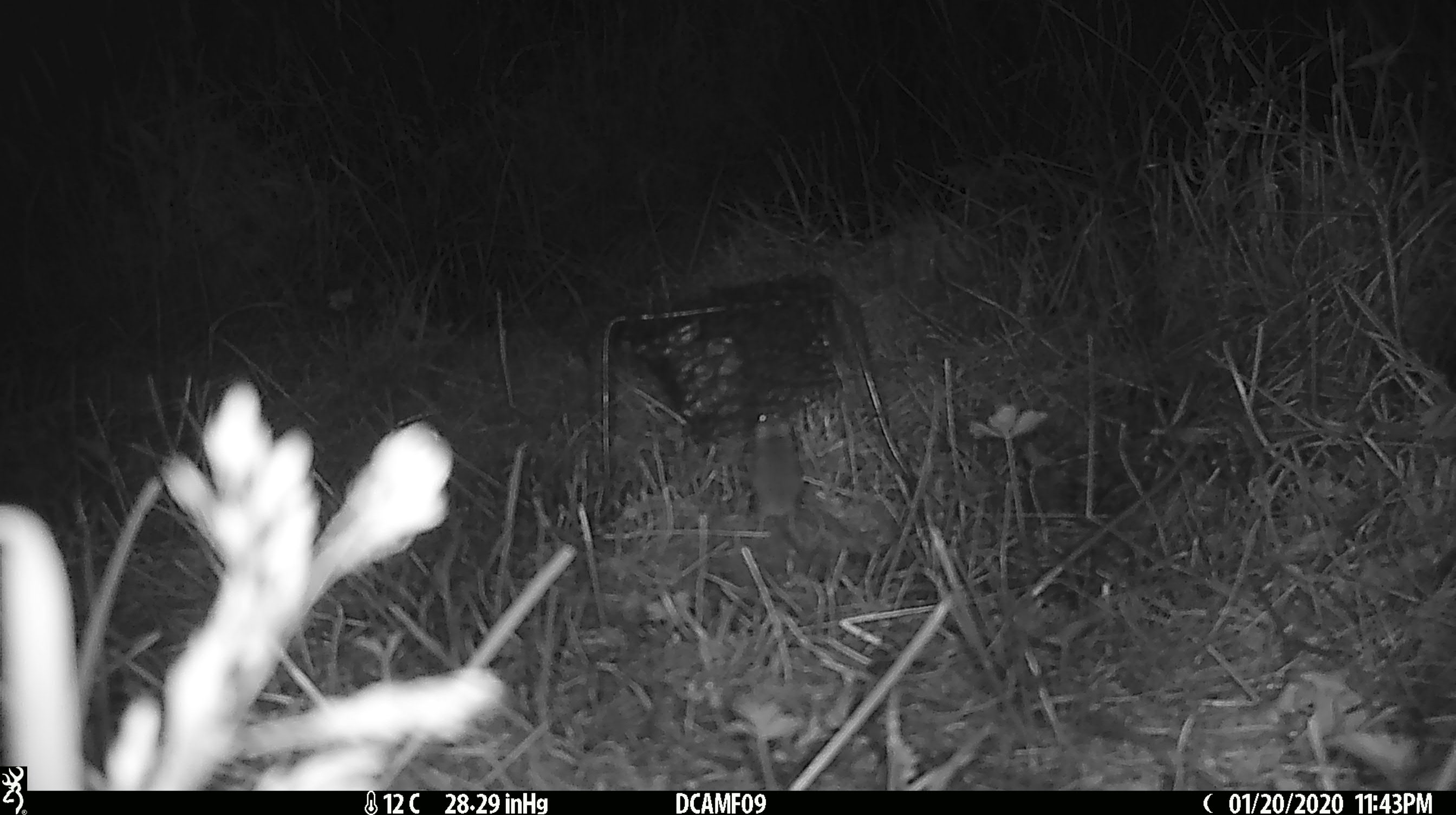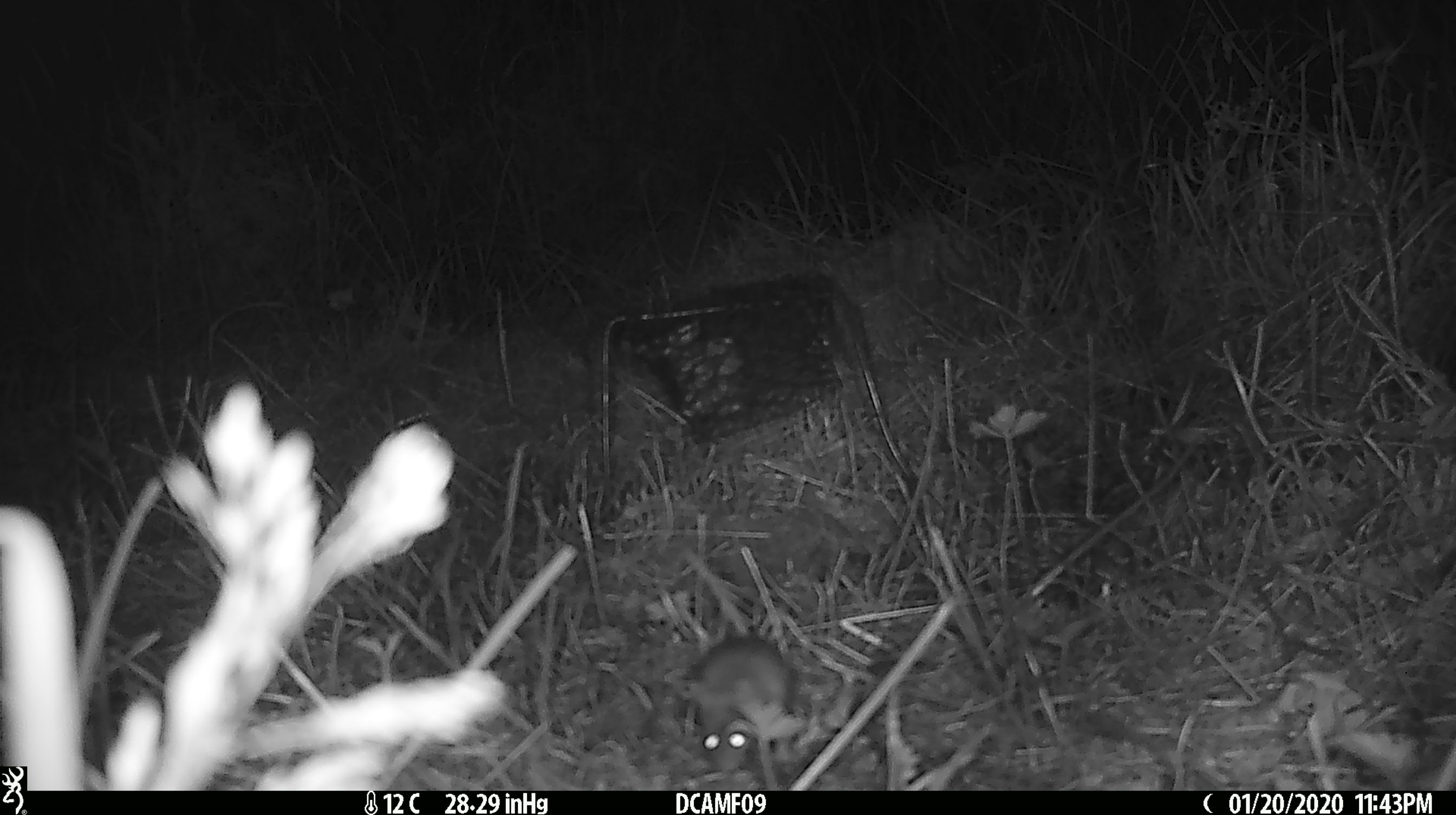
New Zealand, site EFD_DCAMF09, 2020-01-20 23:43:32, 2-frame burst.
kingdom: Animalia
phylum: Chordata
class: Mammalia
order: Rodentia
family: Muridae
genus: Mus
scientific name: Mus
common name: mouse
Mouse (Mus).